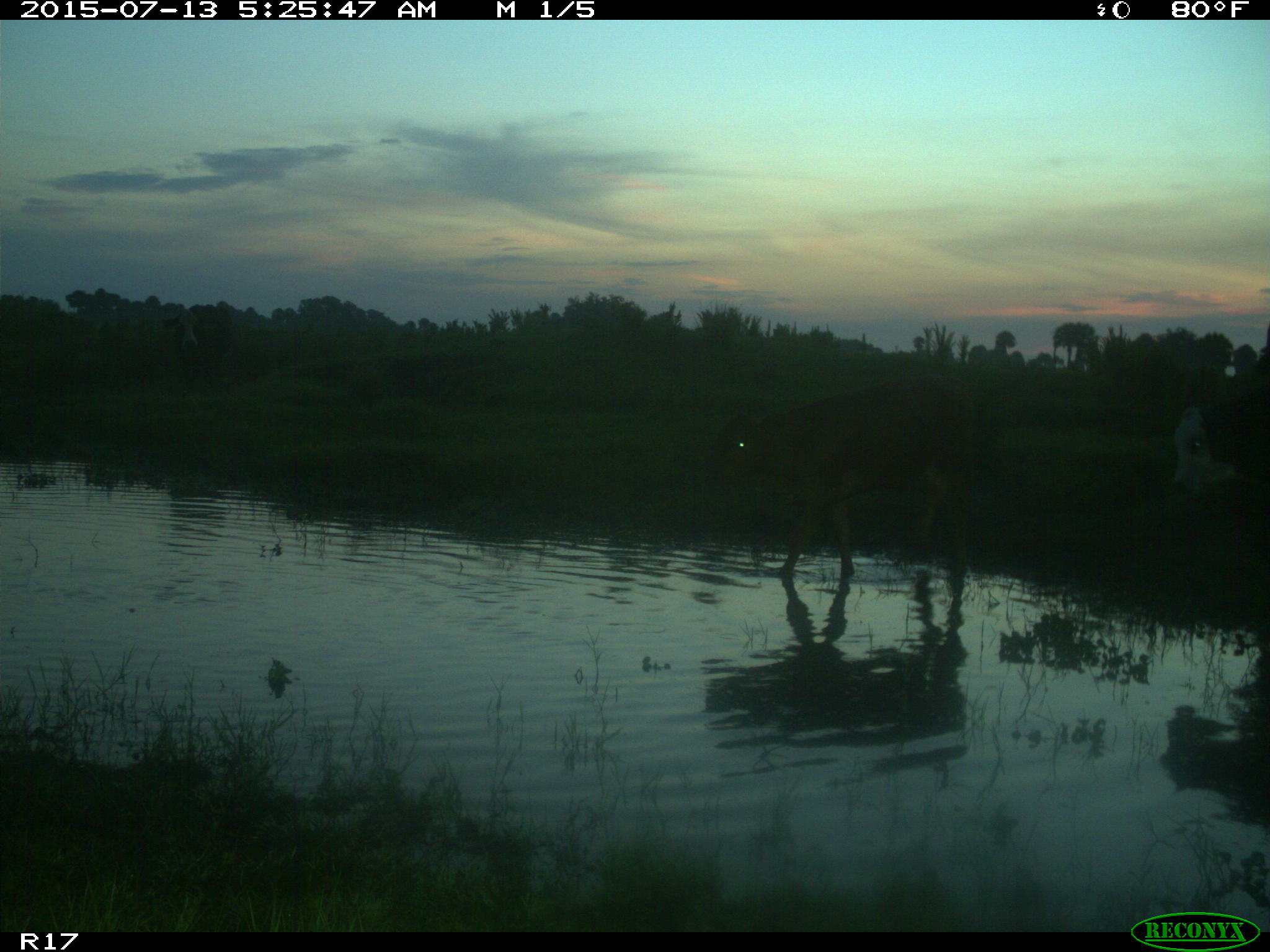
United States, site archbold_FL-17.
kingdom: Animalia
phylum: Chordata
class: Mammalia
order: Artiodactyla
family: Bovidae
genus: Bos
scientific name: Bos taurus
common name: domestic cow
Bos taurus (domestic cow).